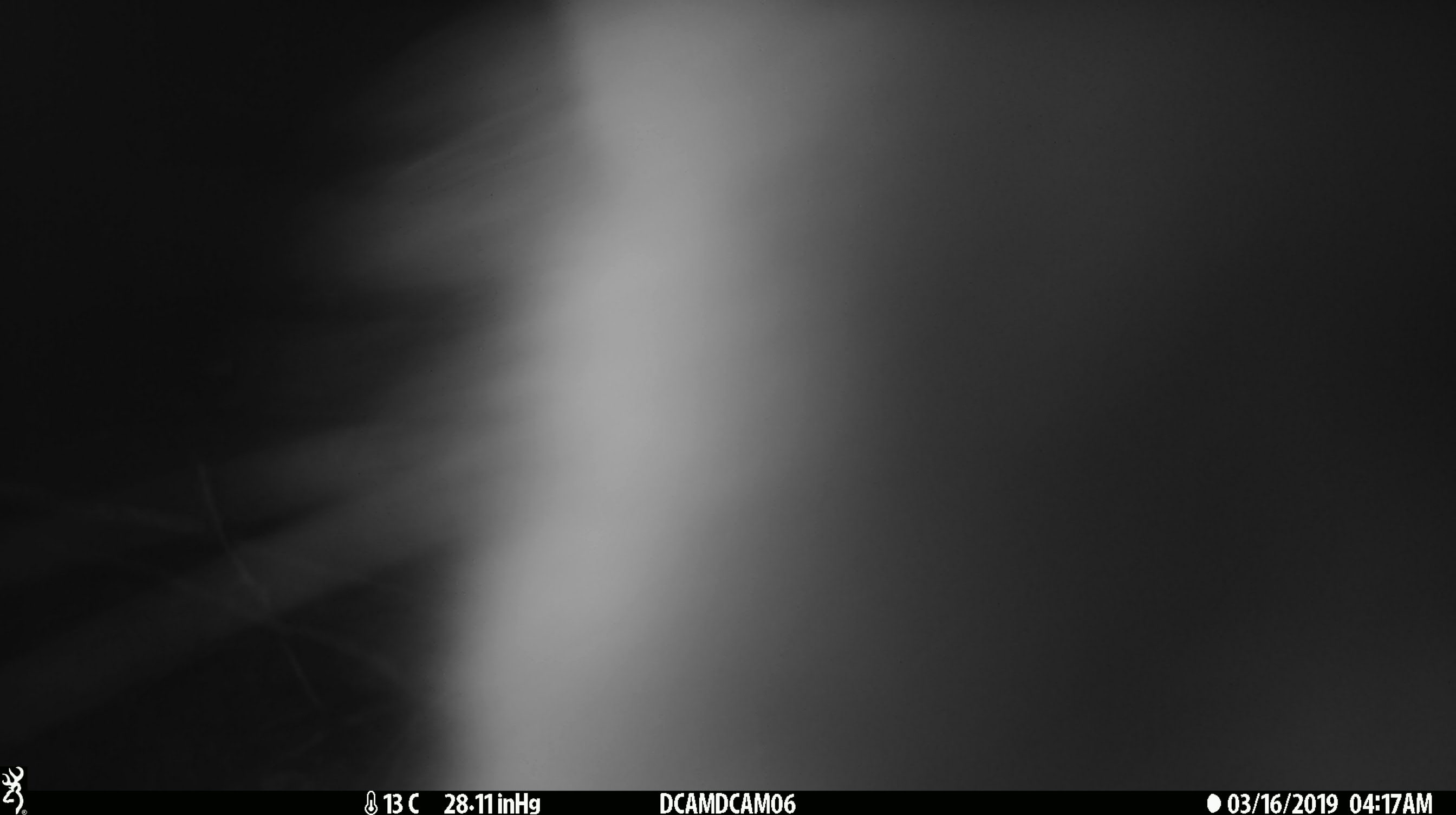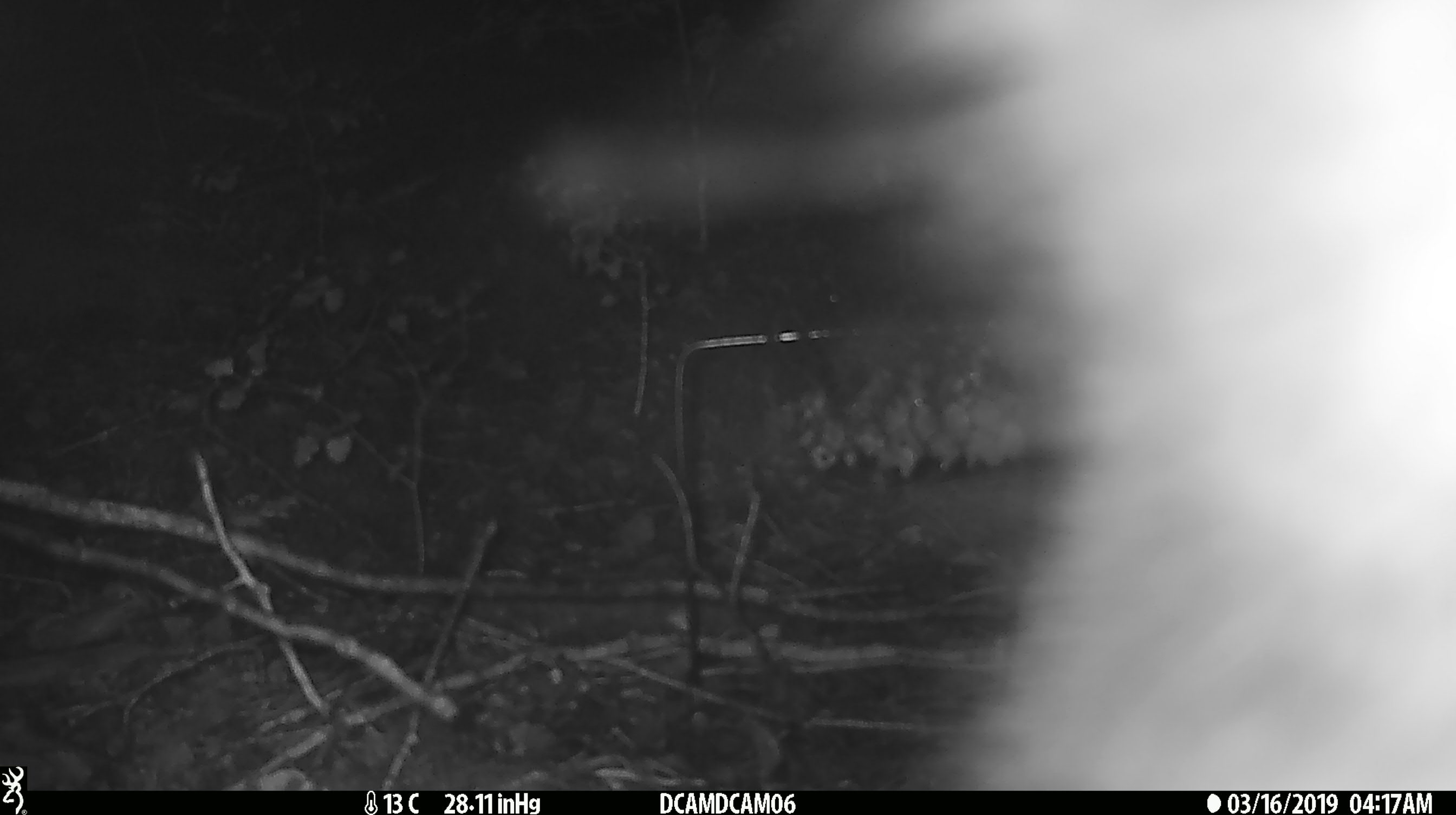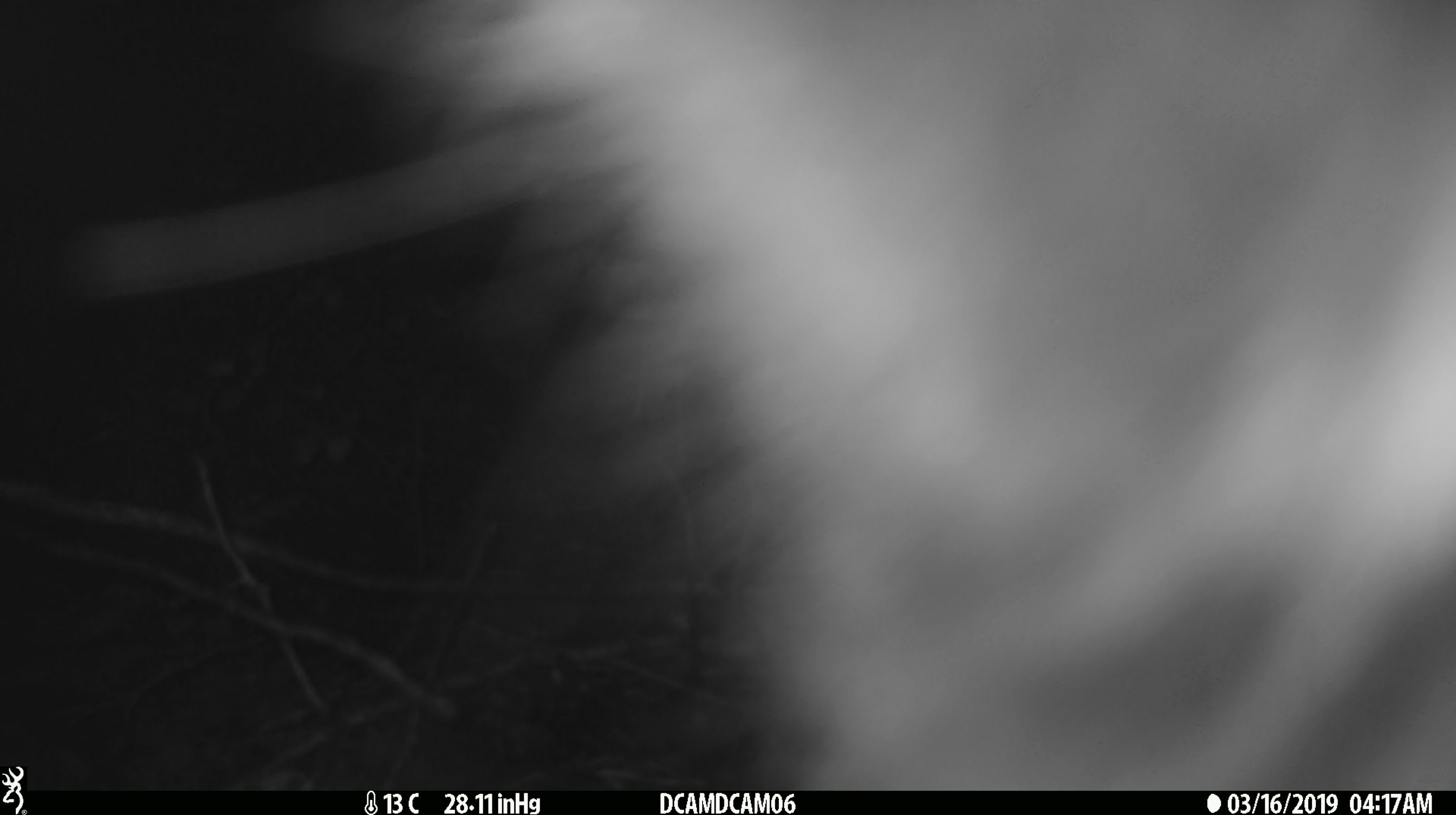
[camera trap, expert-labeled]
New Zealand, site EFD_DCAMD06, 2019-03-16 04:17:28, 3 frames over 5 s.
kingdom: Animalia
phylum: Chordata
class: Mammalia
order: Diprotodontia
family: Phalangeridae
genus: Trichosurus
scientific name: Trichosurus vulpecula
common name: common brushtail possum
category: possum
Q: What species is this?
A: Possum (common brushtail possum) (Trichosurus vulpecula).